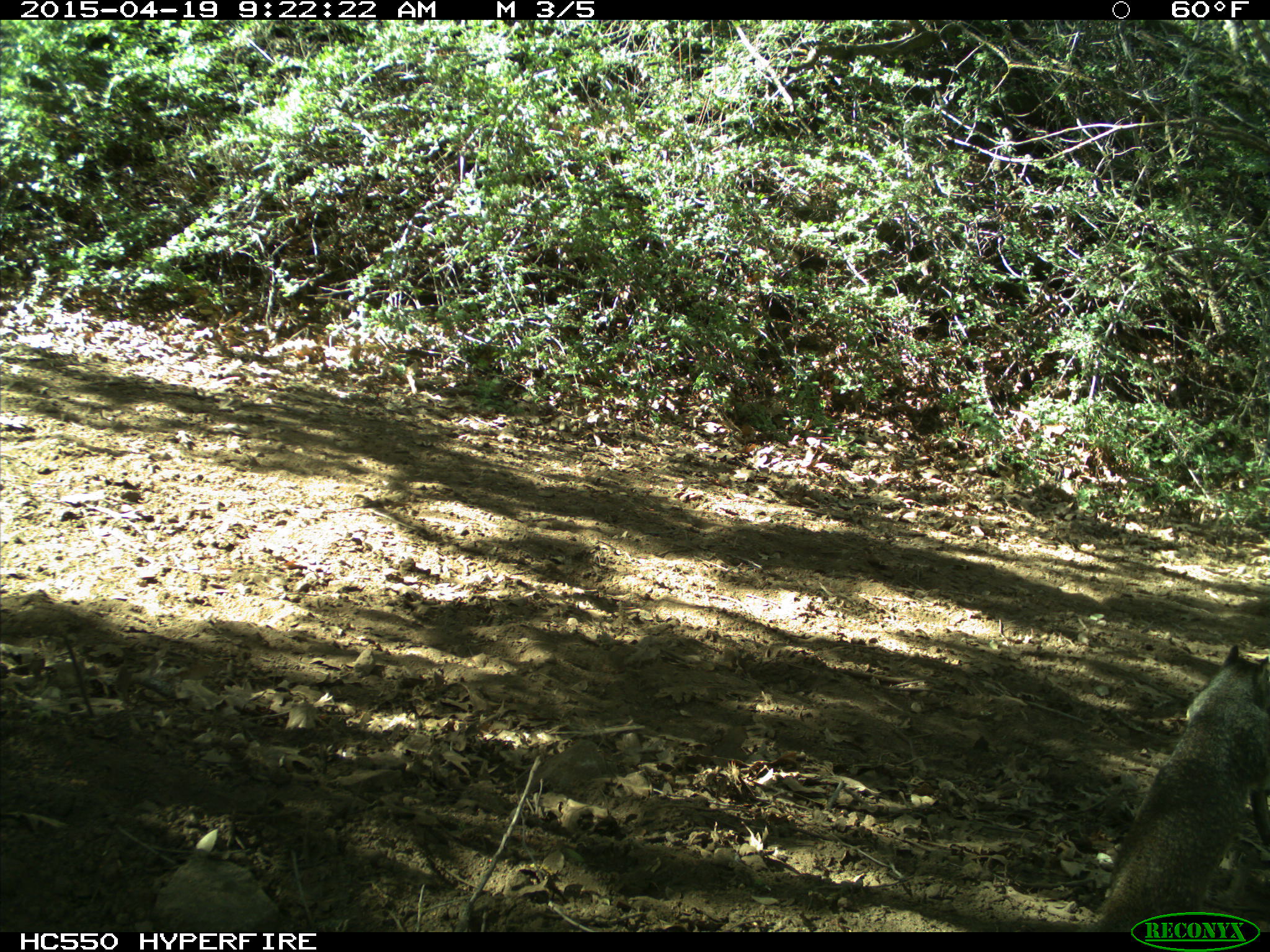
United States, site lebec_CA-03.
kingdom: Animalia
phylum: Chordata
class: Mammalia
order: Rodentia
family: Sciuridae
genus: Otospermophilus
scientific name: Otospermophilus beecheyi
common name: california ground squirrel